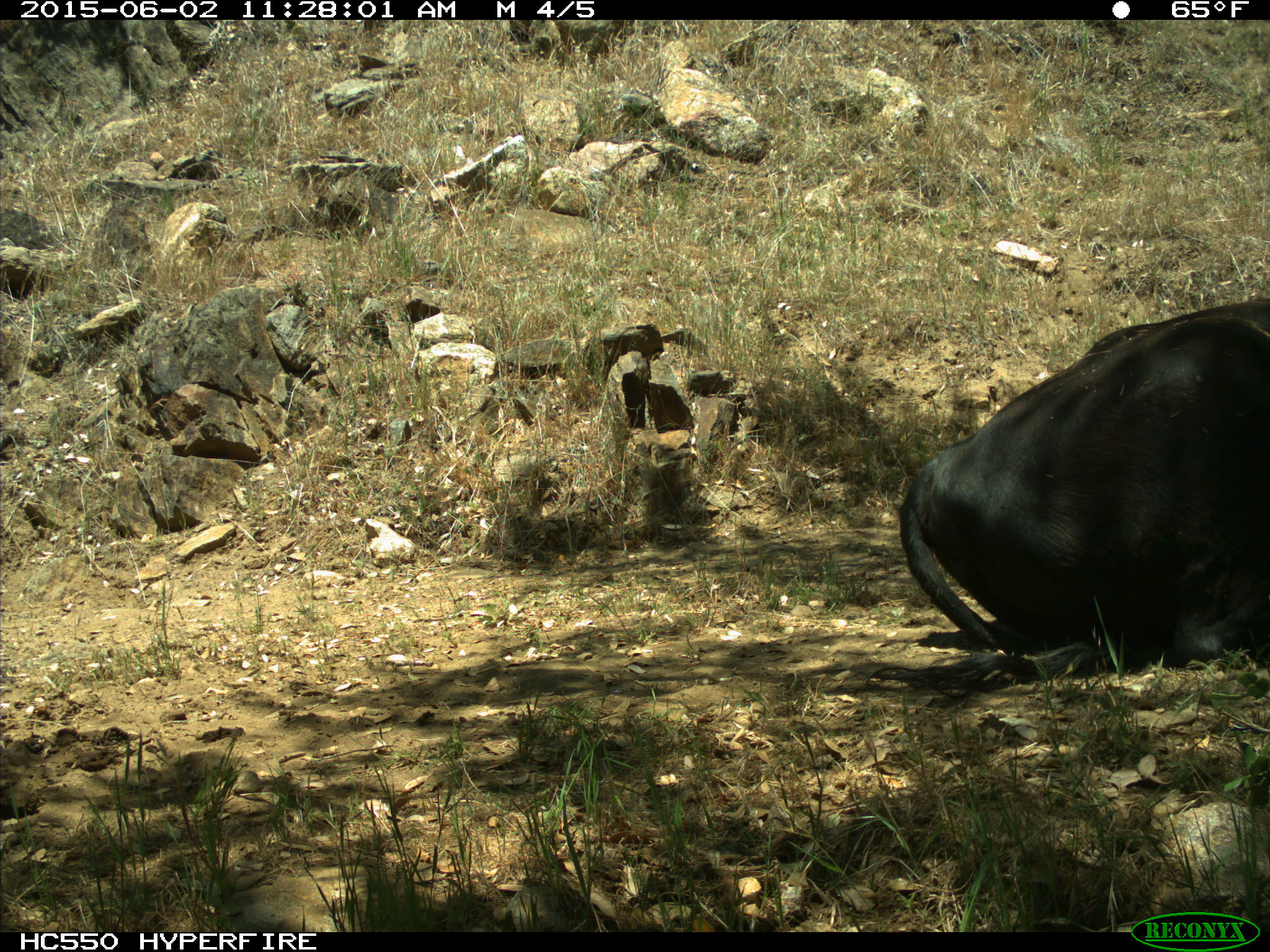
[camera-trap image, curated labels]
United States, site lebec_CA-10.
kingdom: Animalia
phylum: Chordata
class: Mammalia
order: Artiodactyla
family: Bovidae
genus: Bos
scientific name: Bos taurus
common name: domestic cow